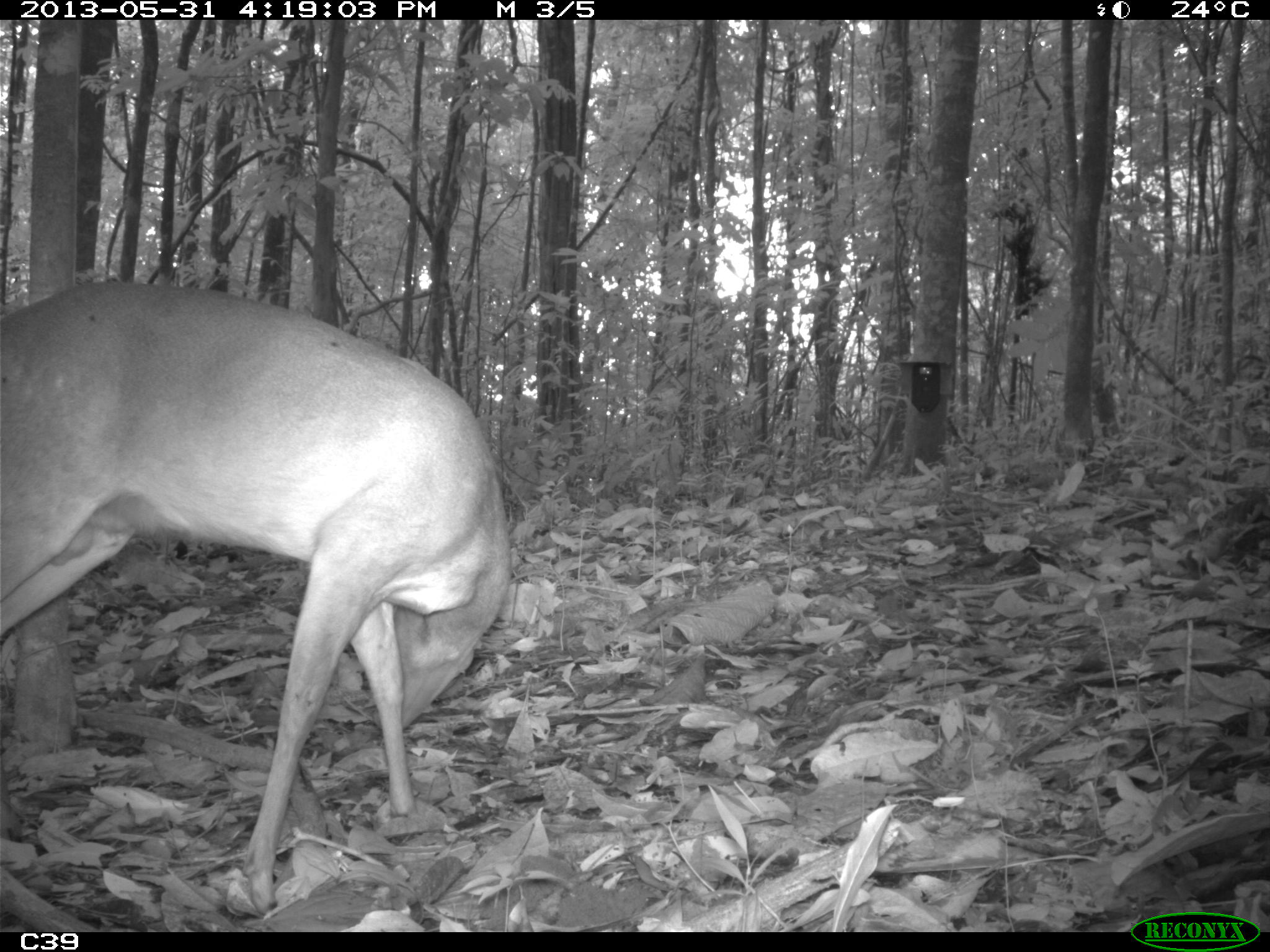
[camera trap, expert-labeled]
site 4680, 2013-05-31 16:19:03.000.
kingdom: Animalia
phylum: Chordata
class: Mammalia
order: Artiodactyla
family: Cervidae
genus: Mazama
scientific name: Mazama americana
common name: red brocket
Mazama americana (red brocket), count 1, age adult, sex male.